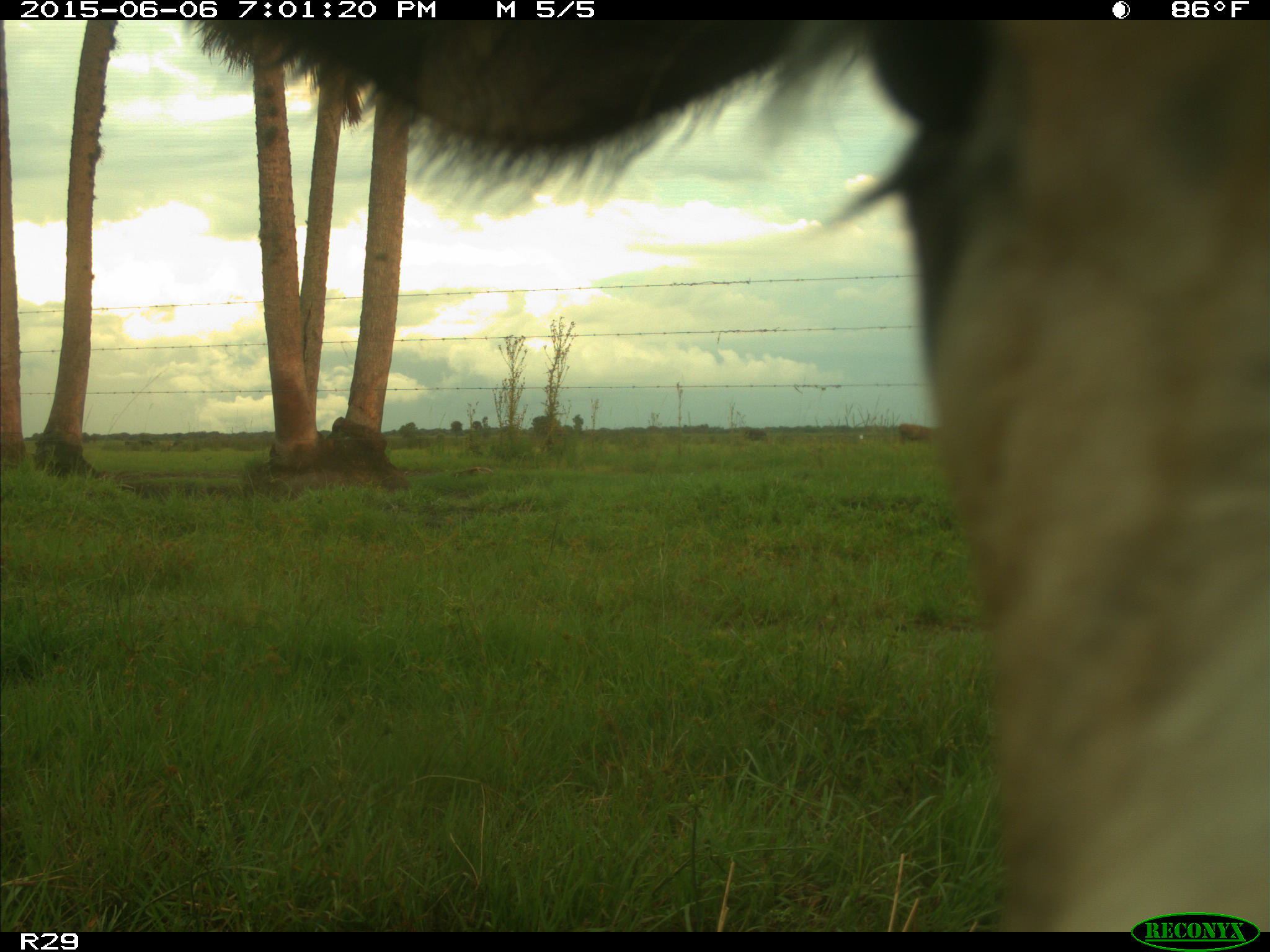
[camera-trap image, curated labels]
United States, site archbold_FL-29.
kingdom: Animalia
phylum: Chordata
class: Mammalia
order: Artiodactyla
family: Bovidae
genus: Bos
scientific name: Bos taurus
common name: domestic cow